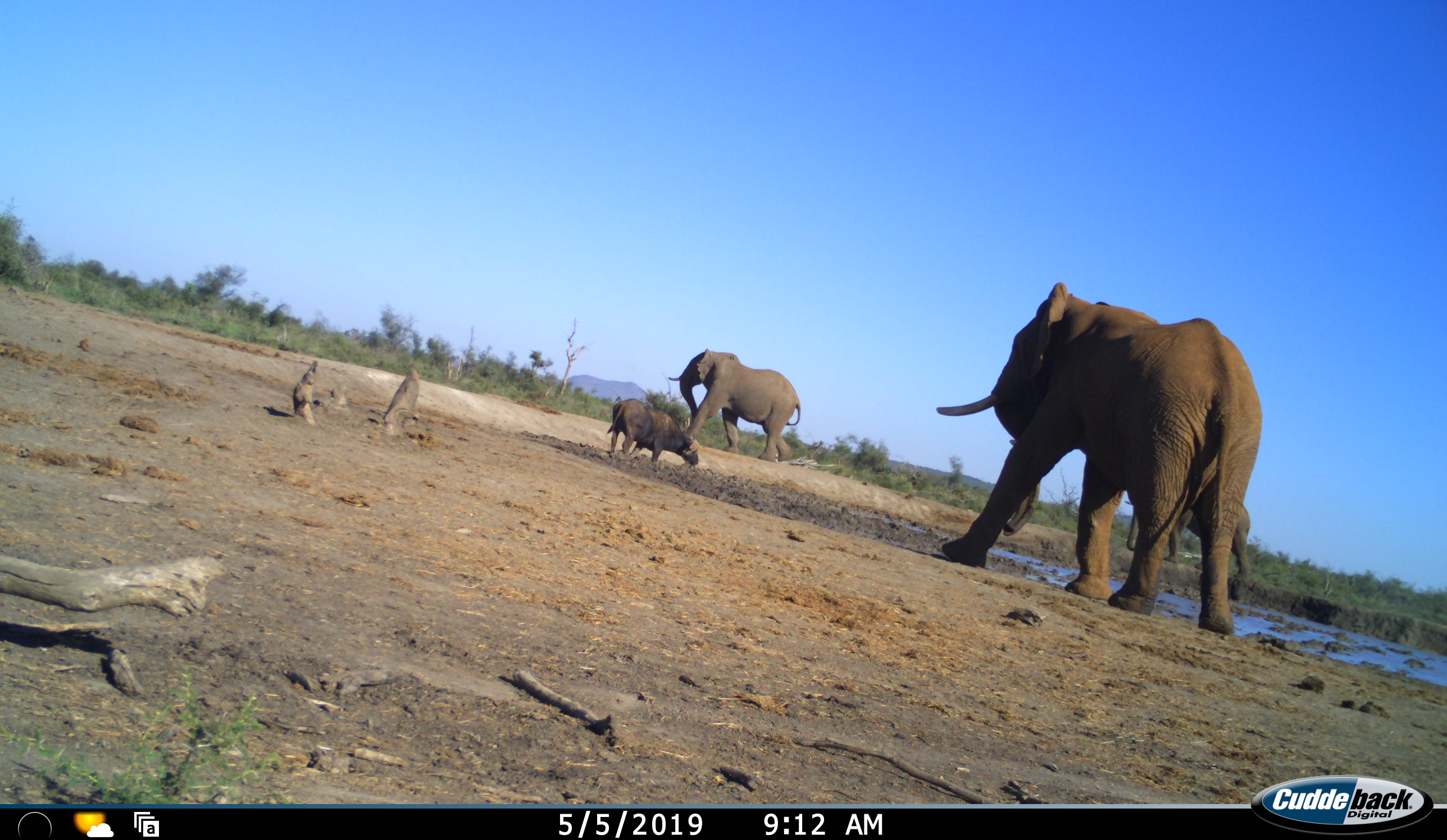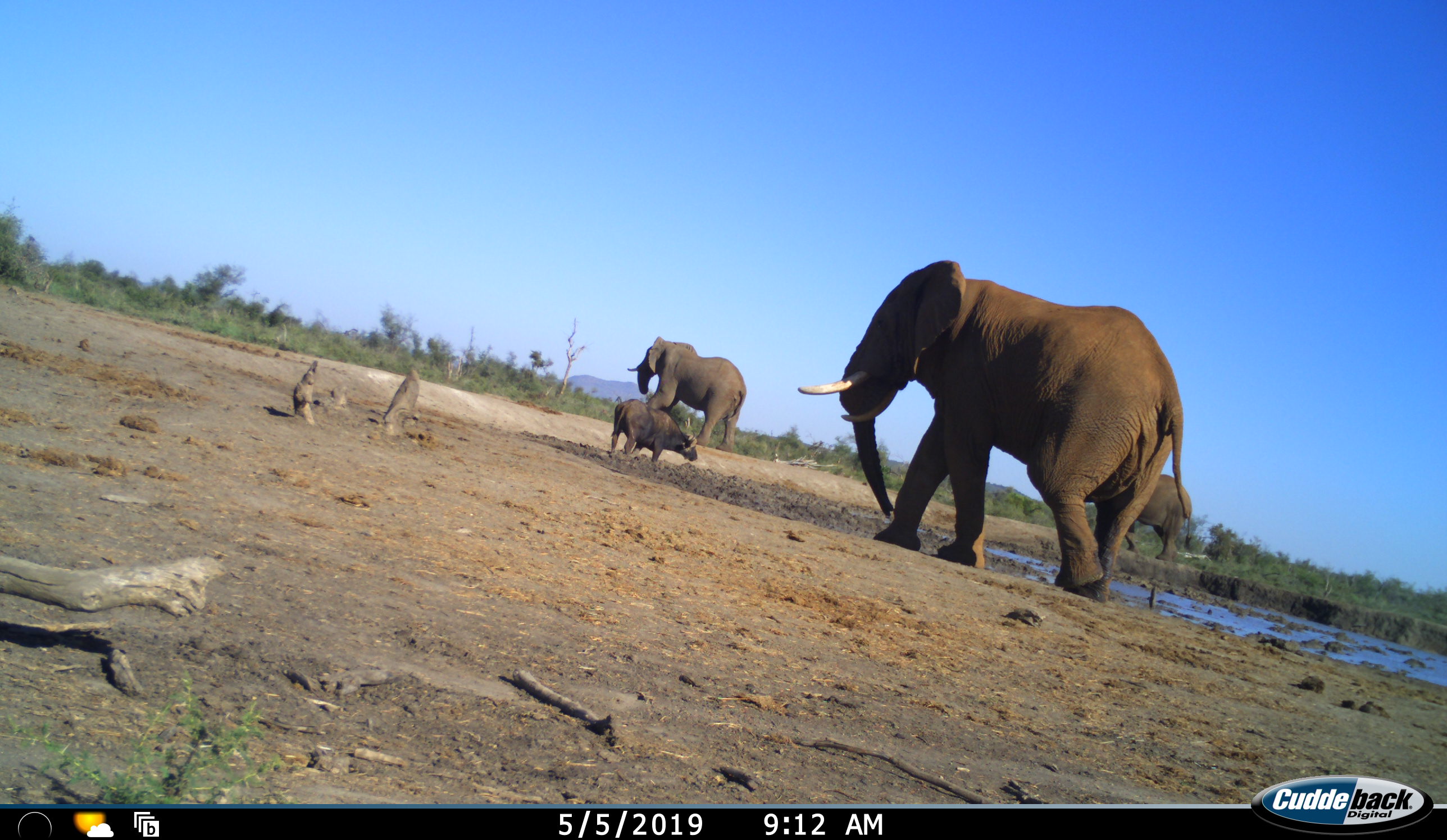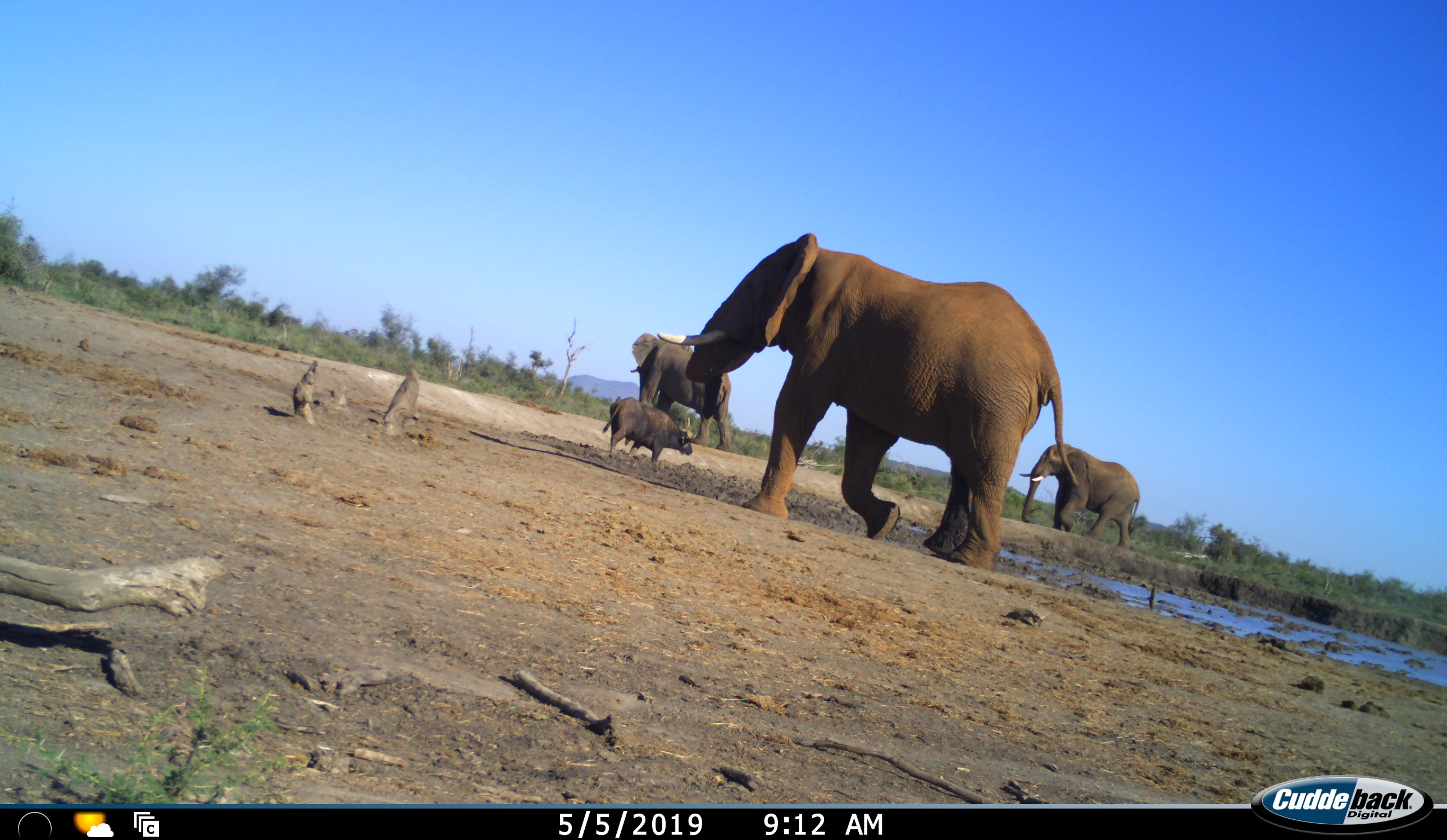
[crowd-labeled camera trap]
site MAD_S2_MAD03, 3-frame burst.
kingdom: Animalia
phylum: Chordata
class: Mammalia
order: Artiodactyla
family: Bovidae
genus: Syncerus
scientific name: Syncerus caffer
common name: african buffalo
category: buffalo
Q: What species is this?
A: Buffalo (african buffalo) (Syncerus caffer).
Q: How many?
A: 1.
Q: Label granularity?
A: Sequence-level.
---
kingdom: Animalia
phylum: Chordata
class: Mammalia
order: Proboscidea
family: Elephantidae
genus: Loxodonta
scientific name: Loxodonta africana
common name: african bush elephant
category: elephant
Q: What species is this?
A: Elephant (african bush elephant) (Loxodonta africana).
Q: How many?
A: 3.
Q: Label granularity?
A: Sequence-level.